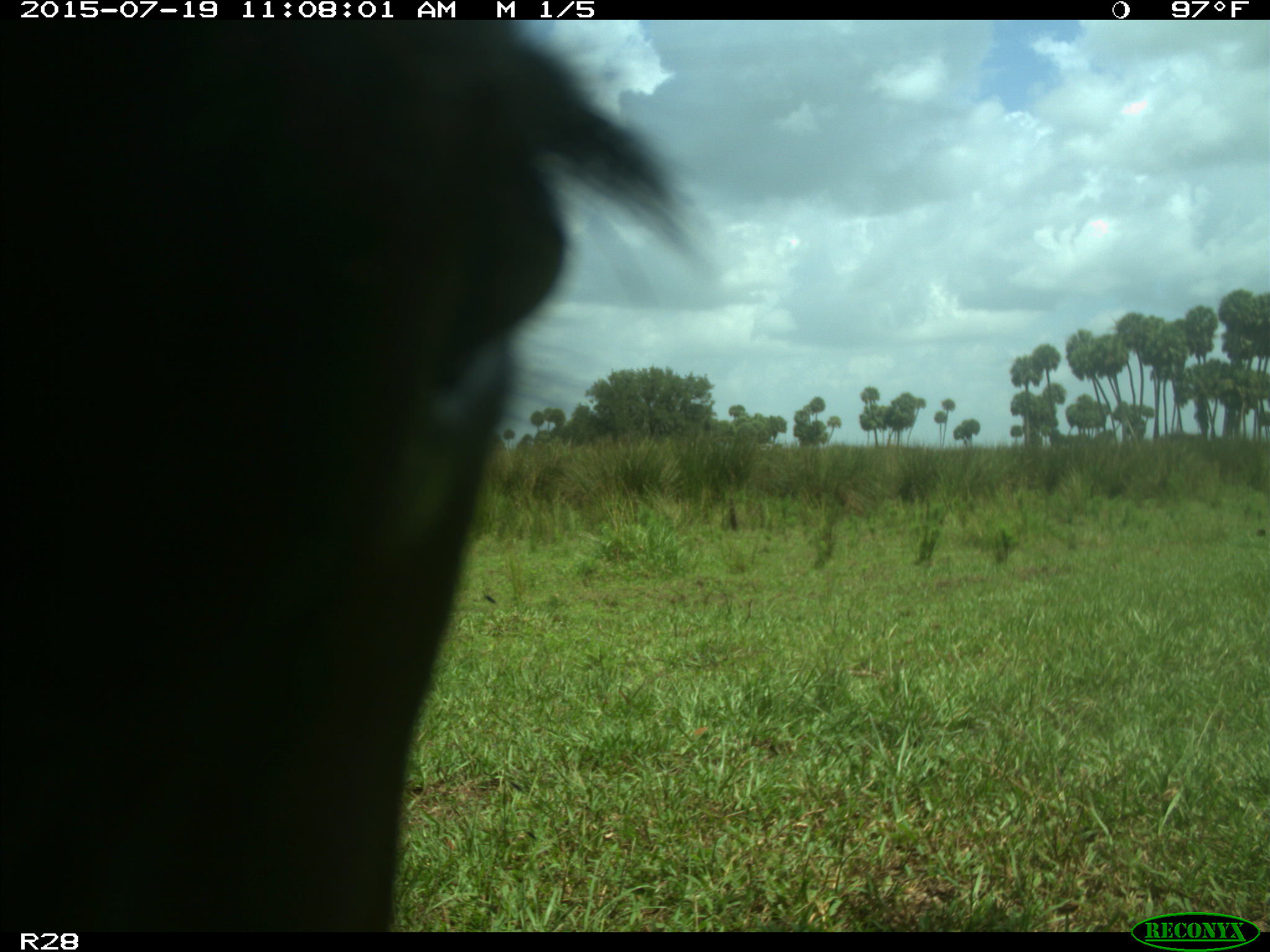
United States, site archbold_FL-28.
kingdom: Animalia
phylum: Chordata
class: Mammalia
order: Artiodactyla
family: Bovidae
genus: Bos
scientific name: Bos taurus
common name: domestic cow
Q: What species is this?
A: Bos taurus (domestic cow).